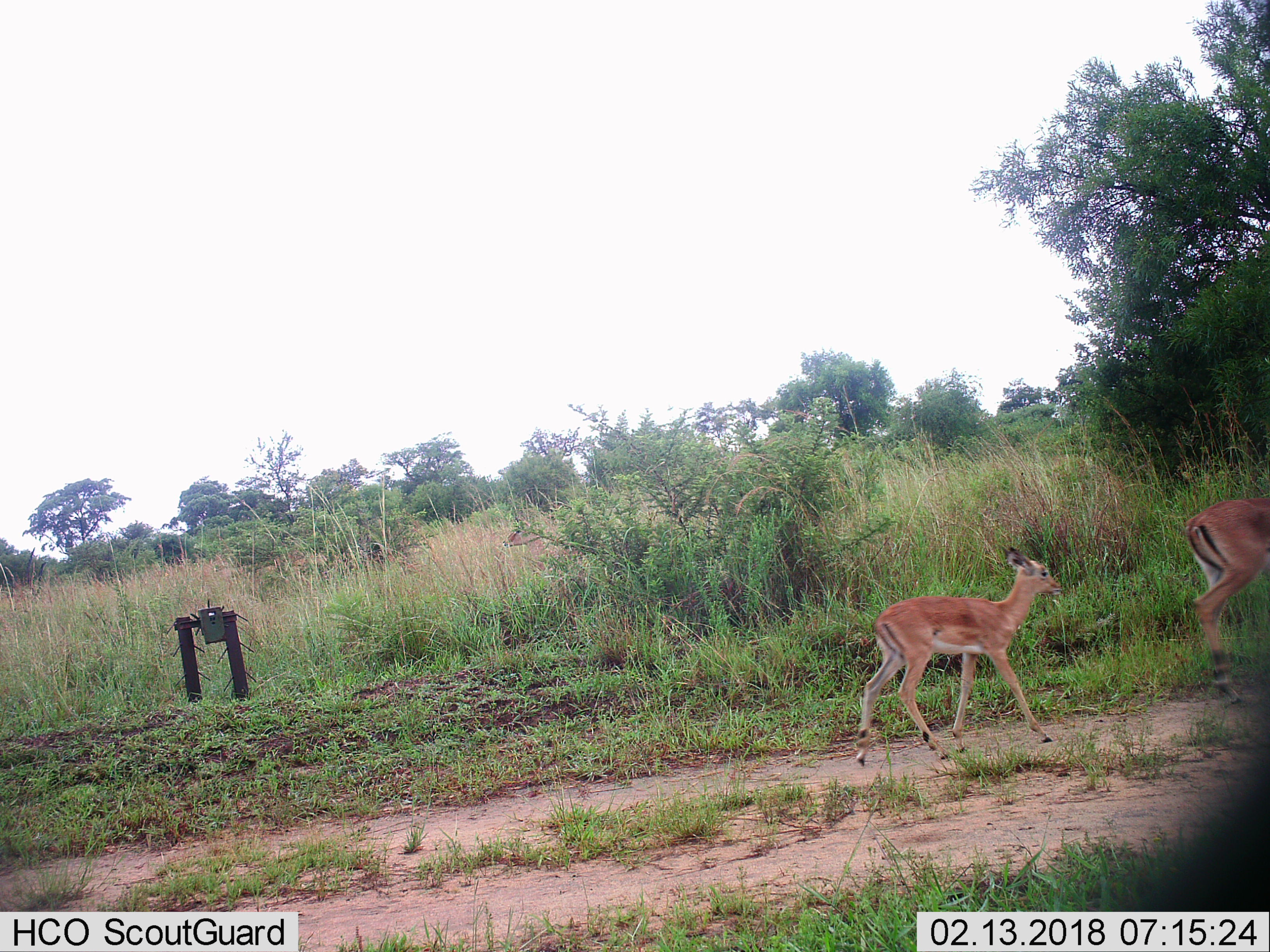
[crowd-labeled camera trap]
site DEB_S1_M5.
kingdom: Animalia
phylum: Chordata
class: Mammalia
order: Artiodactyla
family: Bovidae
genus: Aepyceros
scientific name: Aepyceros melampus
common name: impala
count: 2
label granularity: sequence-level